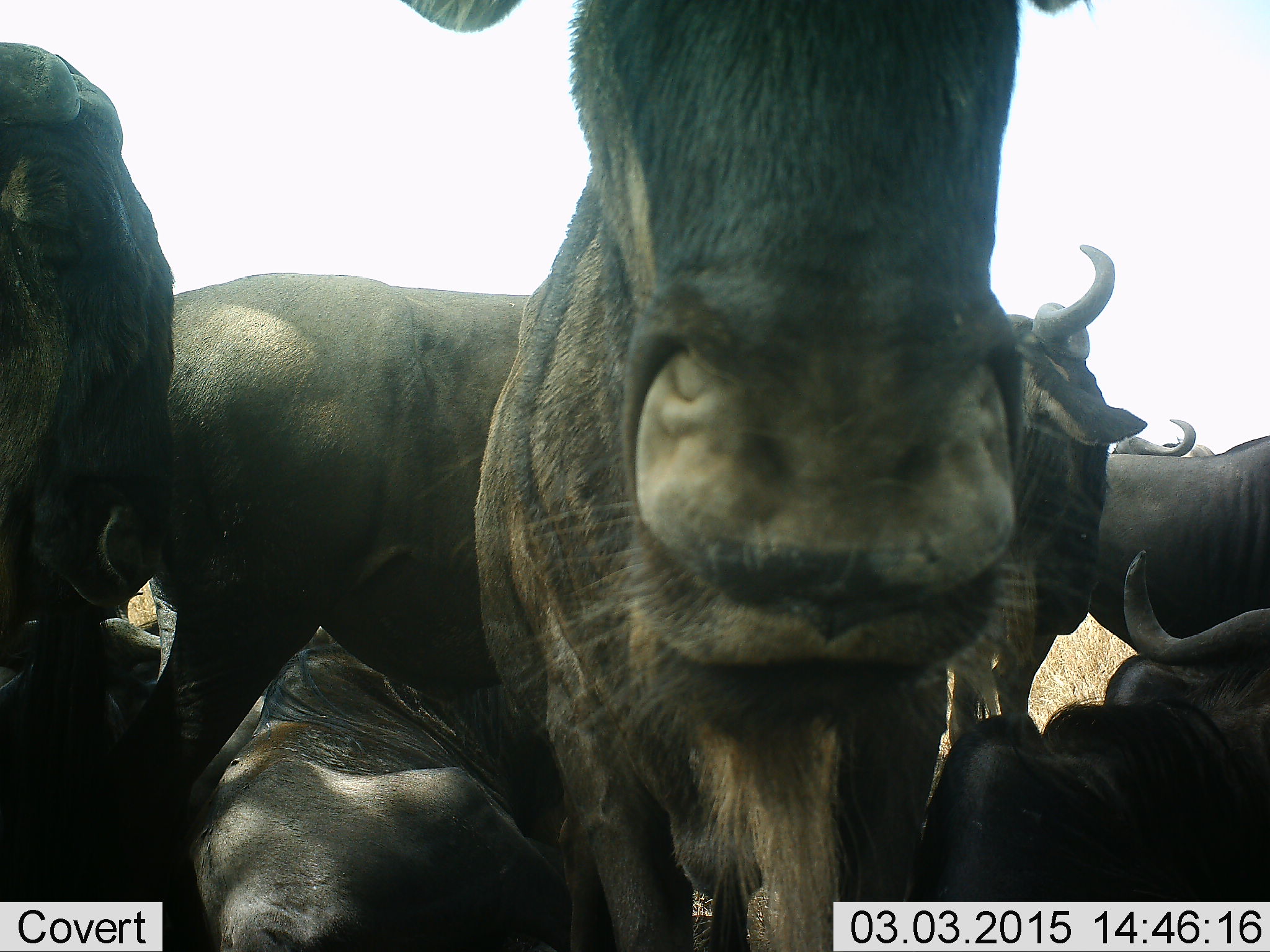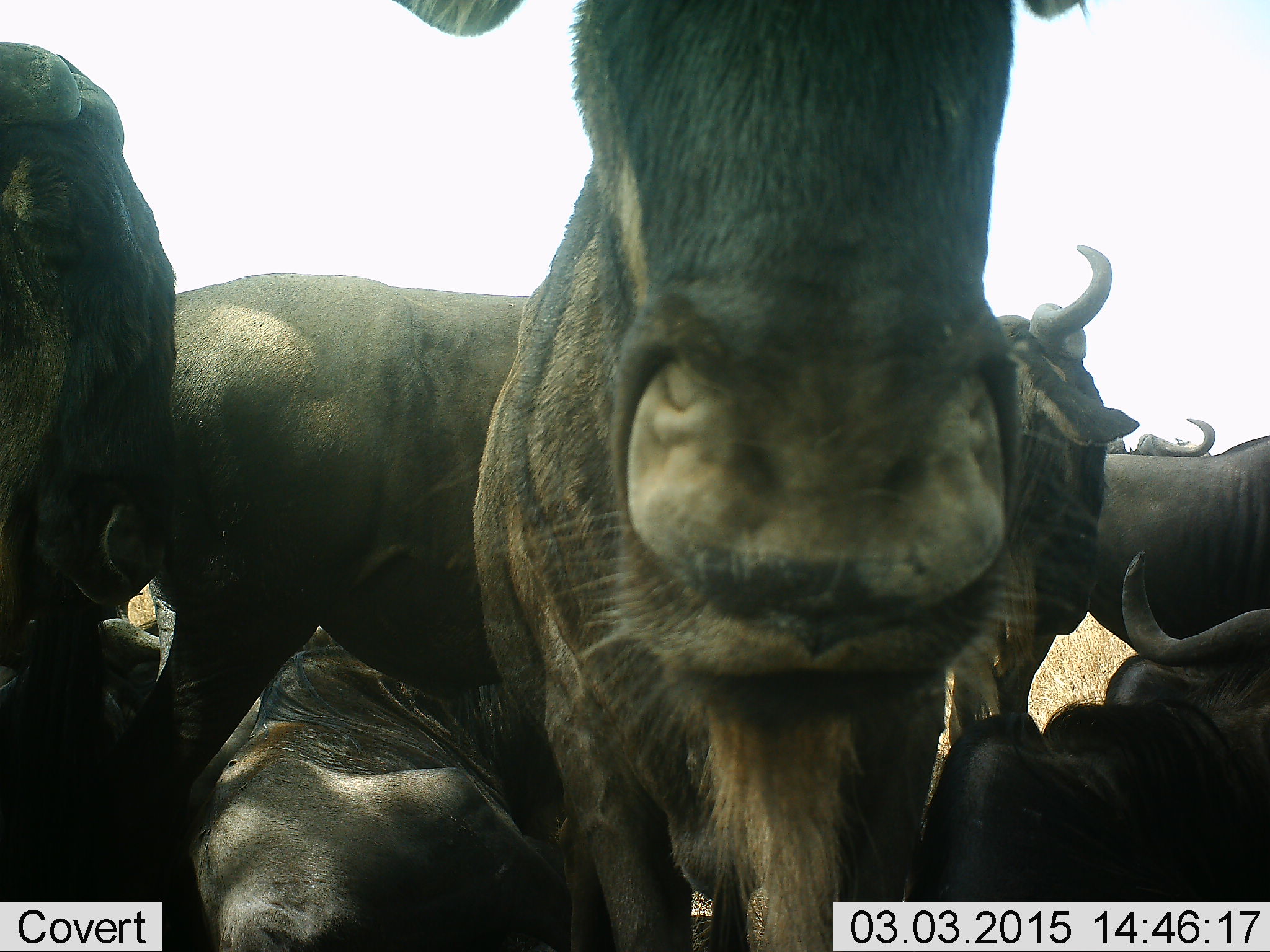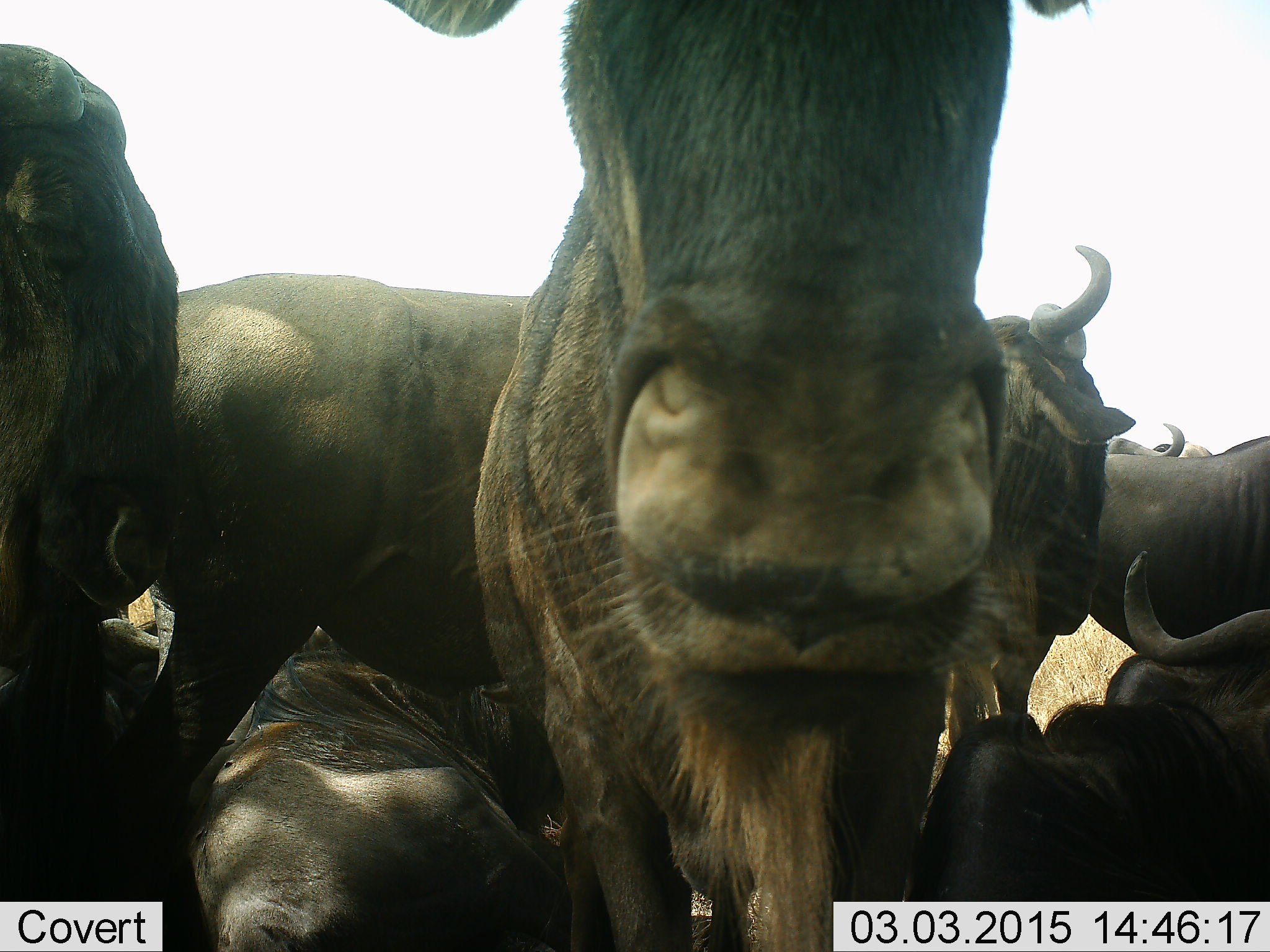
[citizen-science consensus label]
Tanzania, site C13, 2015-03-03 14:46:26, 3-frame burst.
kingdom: Animalia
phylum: Chordata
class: Mammalia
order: Artiodactyla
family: Bovidae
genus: Connochaetes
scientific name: Connochaetes taurinus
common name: blue wildebeest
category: wildebeest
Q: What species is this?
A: Wildebeest (blue wildebeest) (Connochaetes taurinus).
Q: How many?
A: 8.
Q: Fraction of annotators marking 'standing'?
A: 100%.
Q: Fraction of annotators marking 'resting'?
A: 90%.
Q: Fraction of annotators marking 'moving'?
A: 0%.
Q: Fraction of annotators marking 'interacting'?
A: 0%.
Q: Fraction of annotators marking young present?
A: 0%.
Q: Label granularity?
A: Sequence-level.